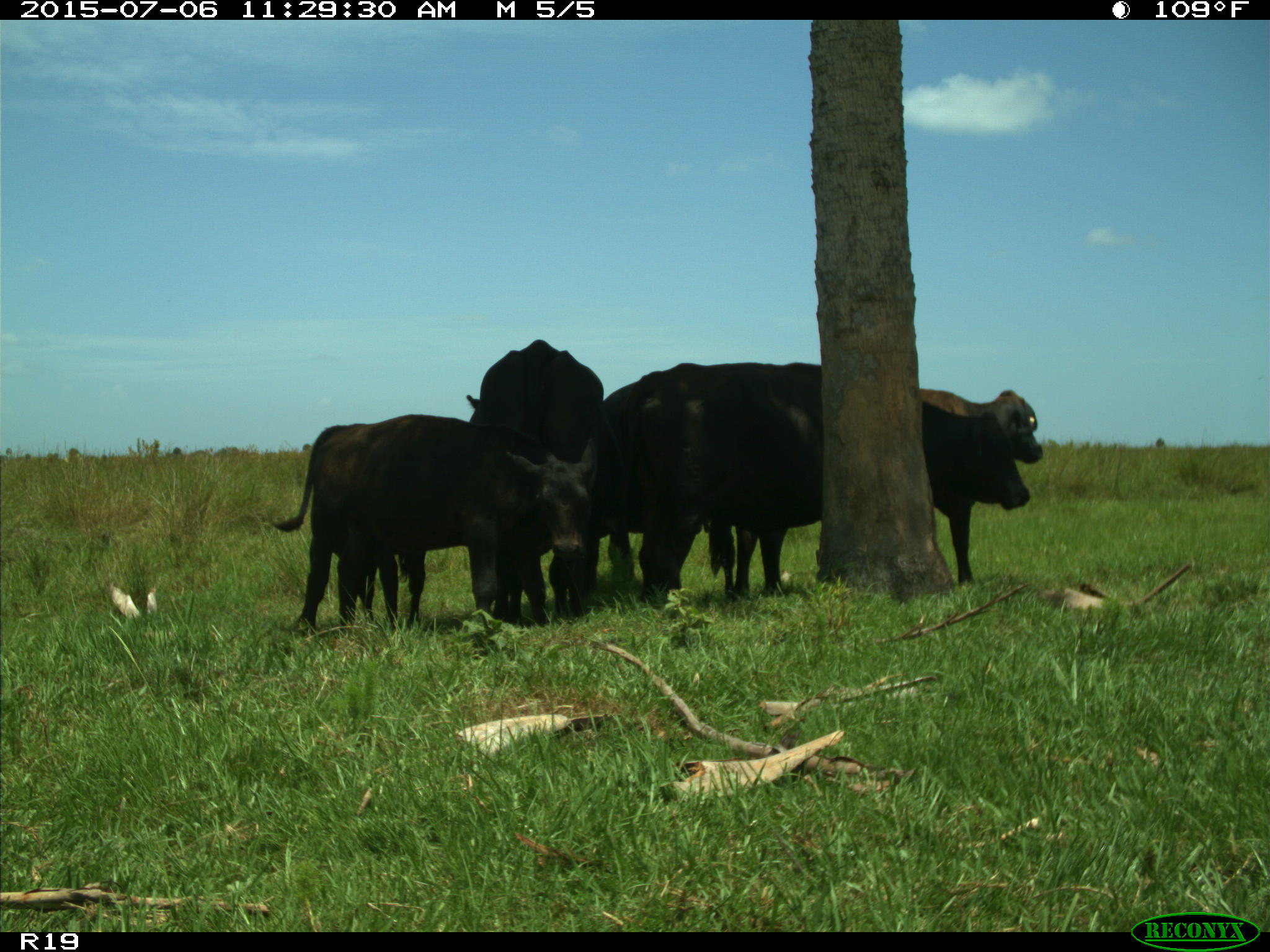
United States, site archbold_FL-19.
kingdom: Animalia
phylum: Chordata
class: Mammalia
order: Artiodactyla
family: Bovidae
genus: Bos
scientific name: Bos taurus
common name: domestic cow